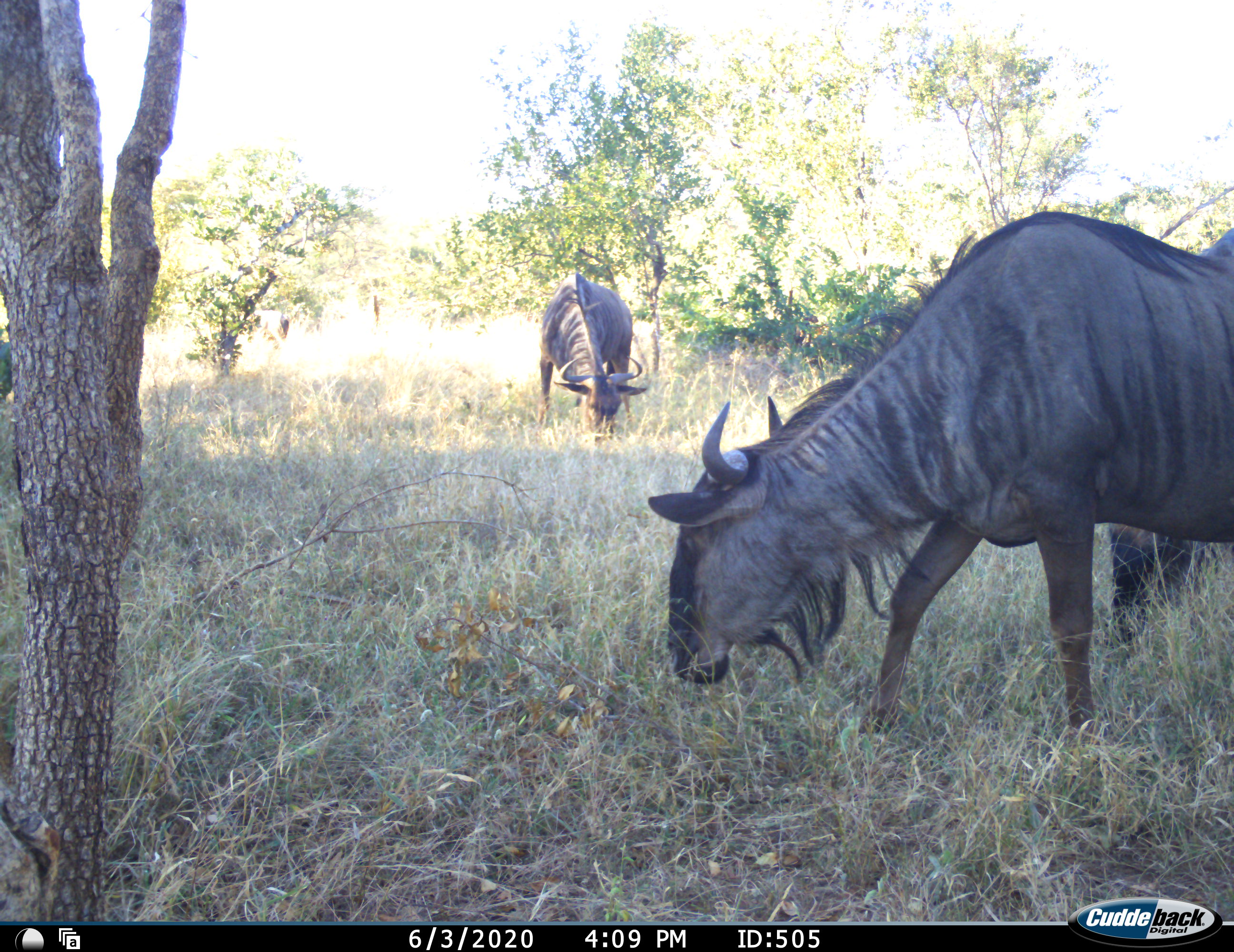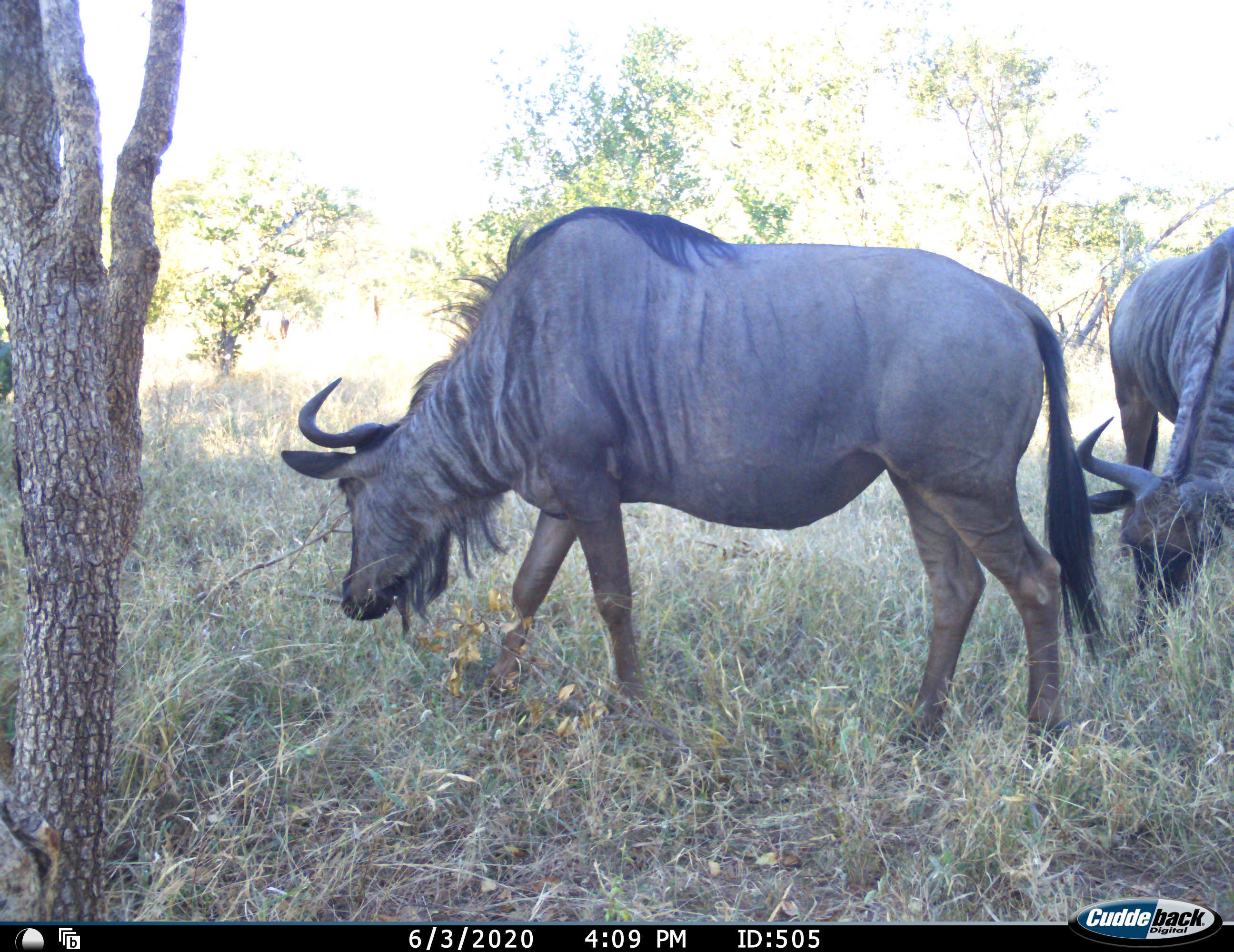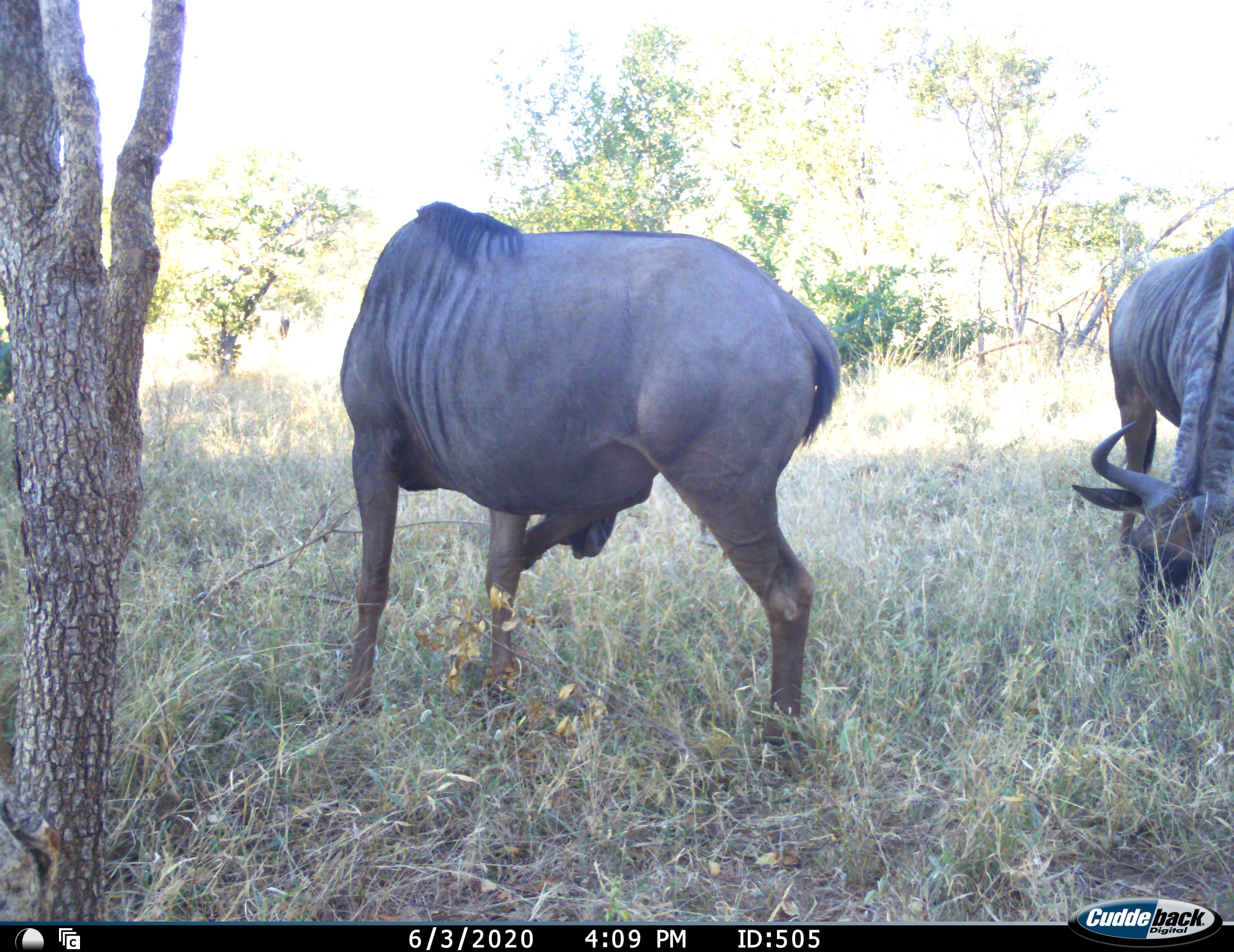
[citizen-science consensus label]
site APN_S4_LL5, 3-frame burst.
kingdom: Animalia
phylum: Chordata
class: Mammalia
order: Artiodactyla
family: Bovidae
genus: Connochaetes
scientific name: Connochaetes taurinus taurinus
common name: blue wildebeest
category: wildebeestblue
Wildebeestblue (blue wildebeest) (Connochaetes taurinus taurinus), count 3. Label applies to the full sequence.